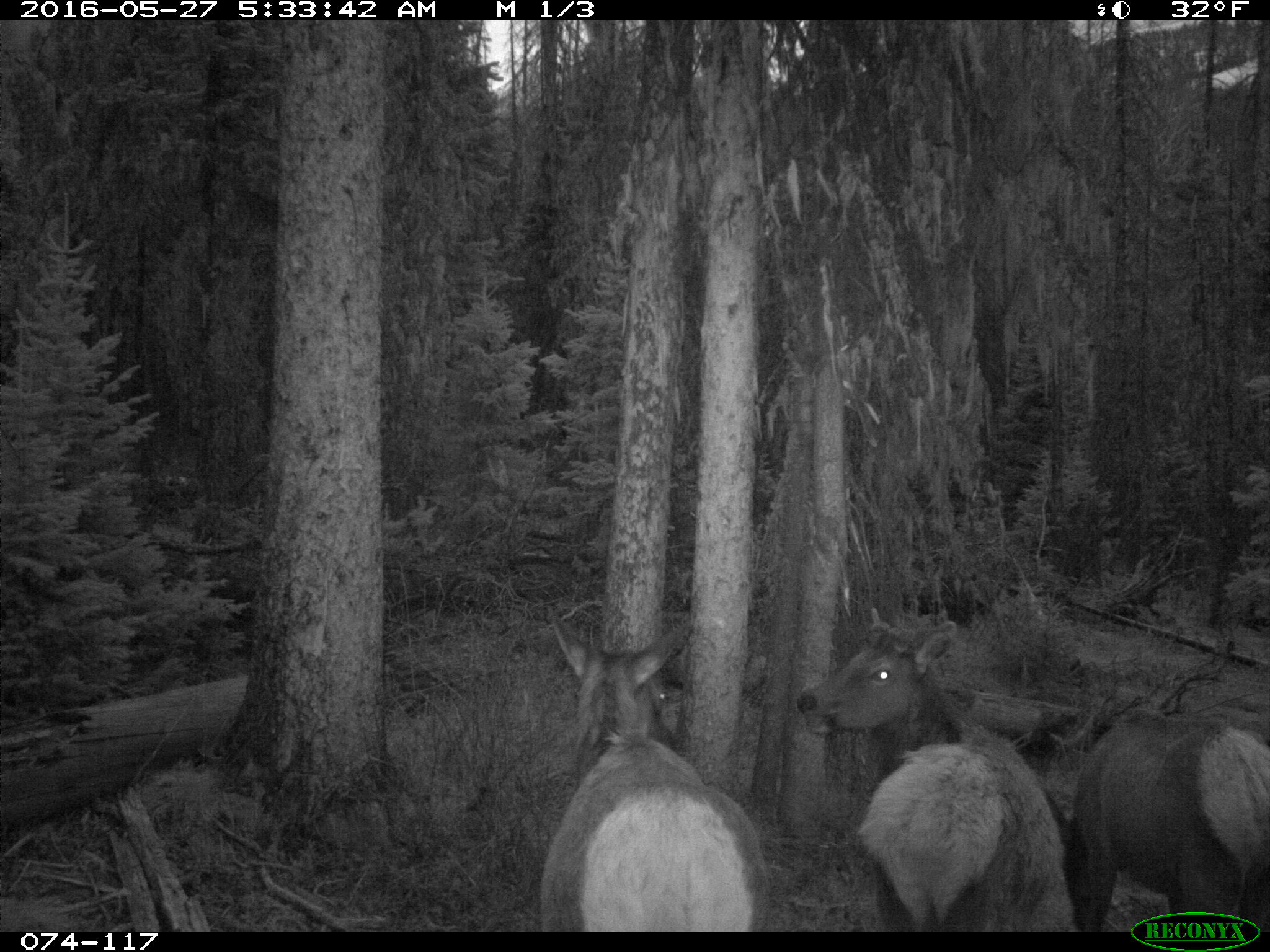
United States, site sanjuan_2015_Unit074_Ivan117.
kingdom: Animalia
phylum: Chordata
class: Mammalia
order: Artiodactyla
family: Cervidae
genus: Cervus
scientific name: Cervus elaphus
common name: red deer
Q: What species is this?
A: Cervus elaphus (red deer).